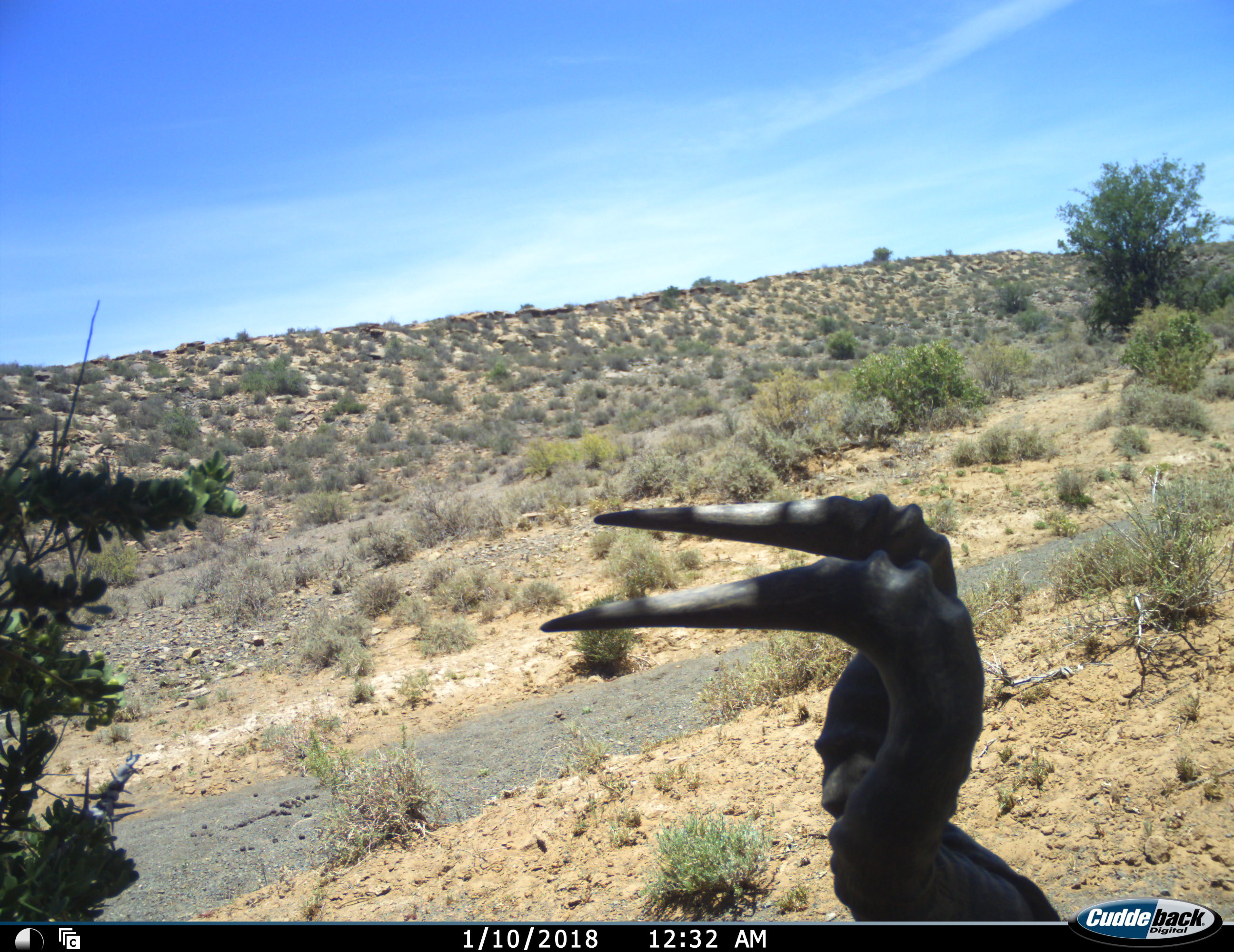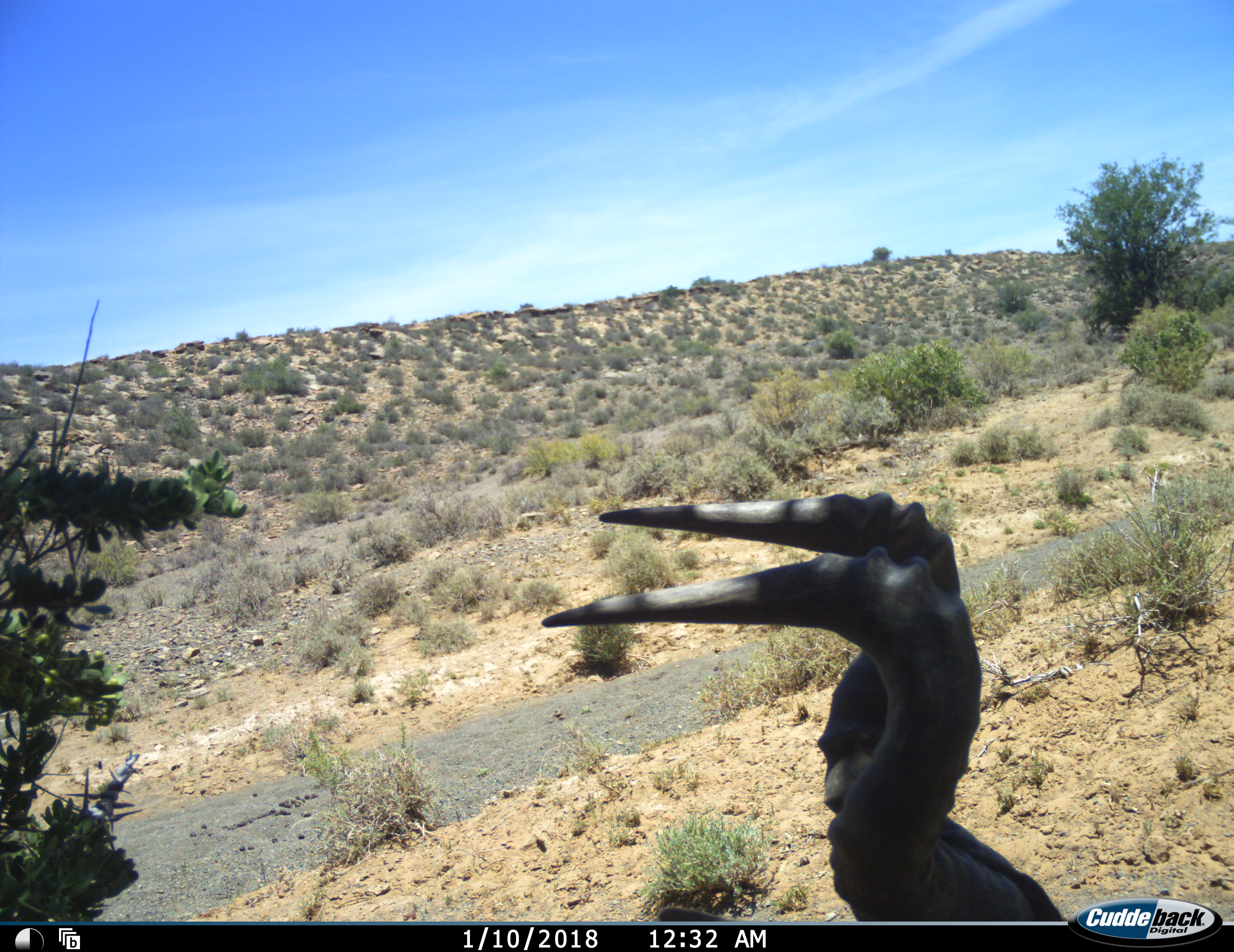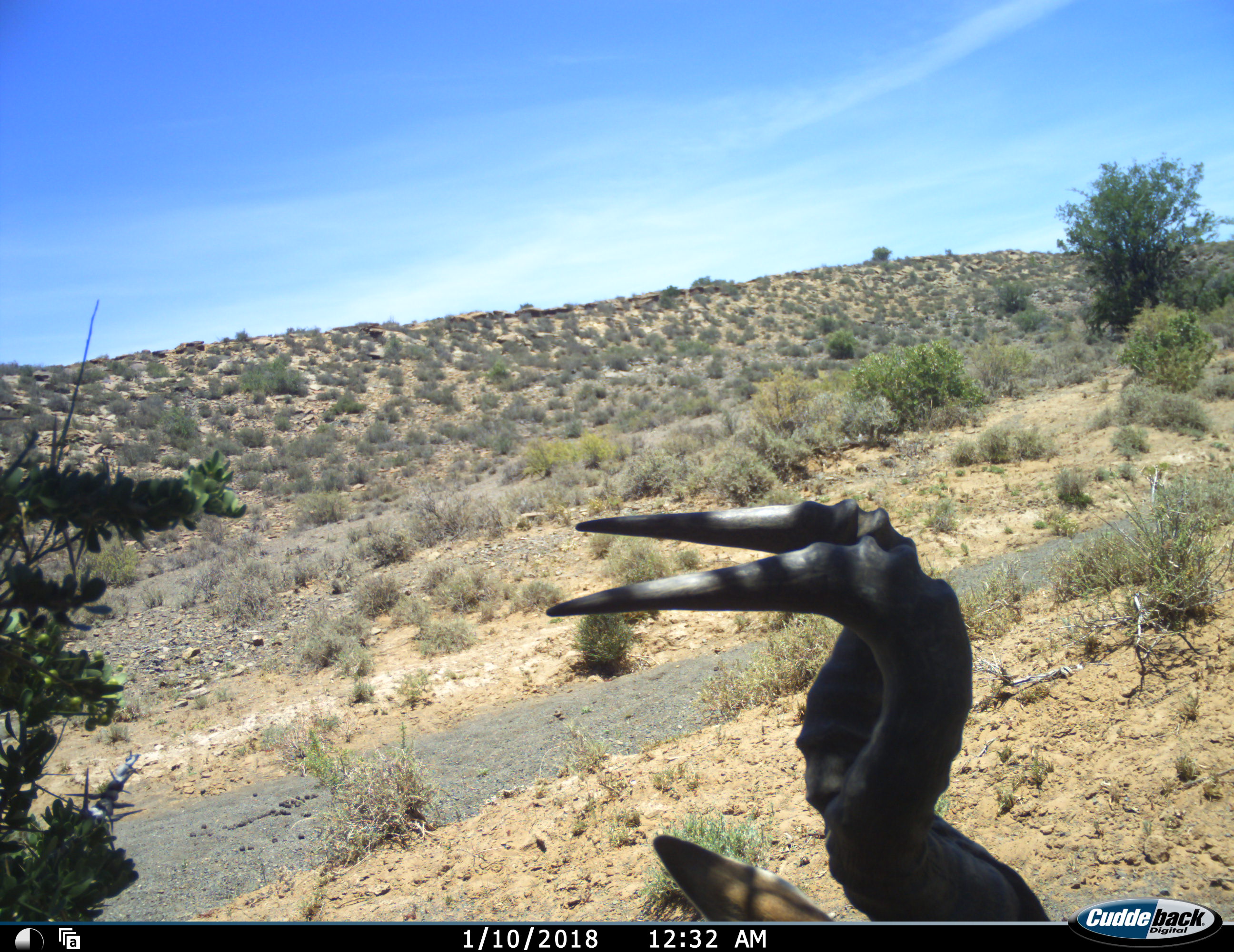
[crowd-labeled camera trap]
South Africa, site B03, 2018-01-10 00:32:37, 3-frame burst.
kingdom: Animalia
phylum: Chordata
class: Mammalia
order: Artiodactyla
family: Bovidae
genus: Alcelaphus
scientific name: Alcelaphus buselaphus caama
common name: red hartebeest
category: hartebeestred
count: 1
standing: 50%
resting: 40%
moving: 20%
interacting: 0%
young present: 0%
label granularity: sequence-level